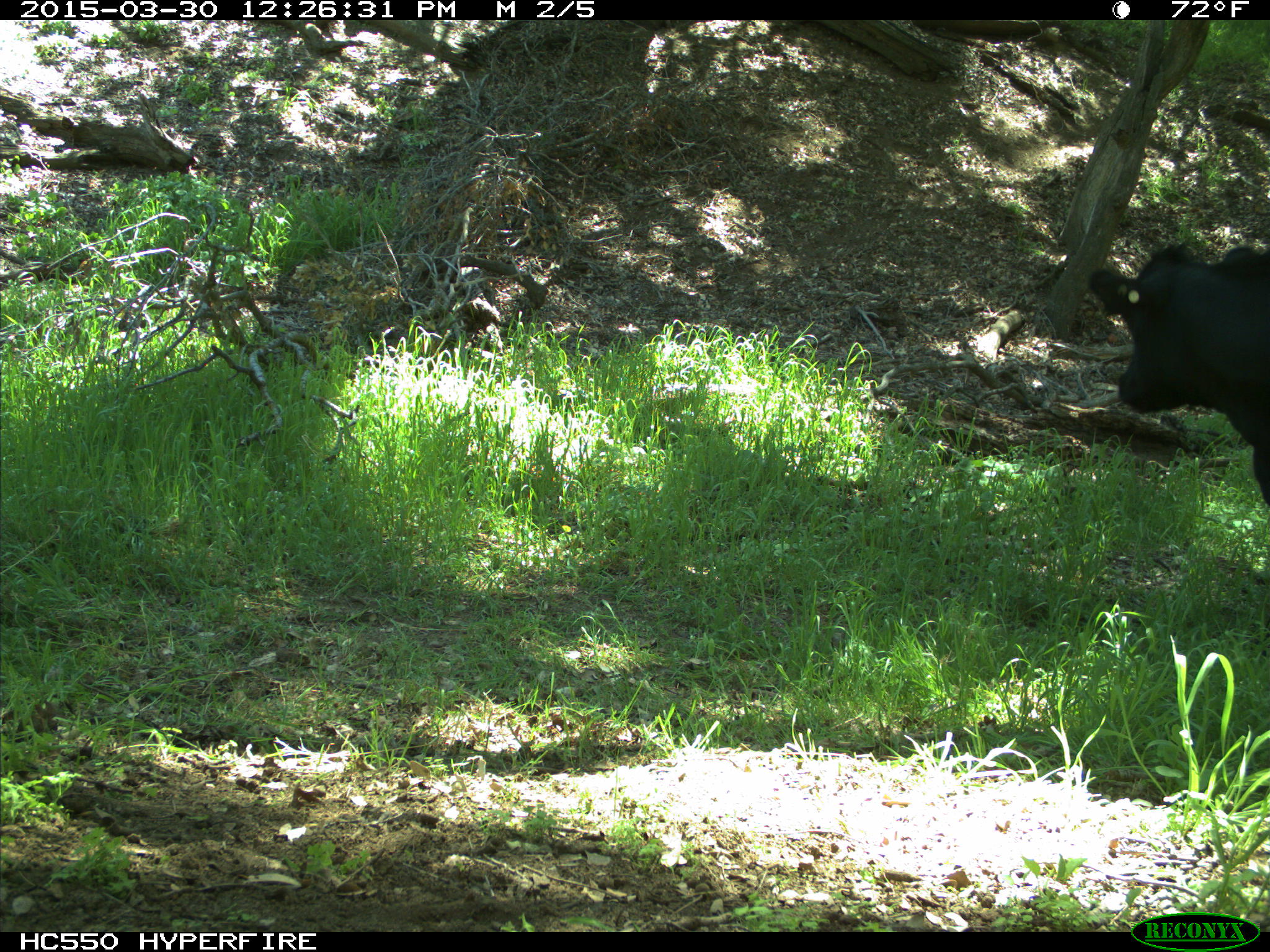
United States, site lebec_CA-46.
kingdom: Animalia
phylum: Chordata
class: Mammalia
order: Artiodactyla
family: Bovidae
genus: Bos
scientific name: Bos taurus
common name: domestic cow